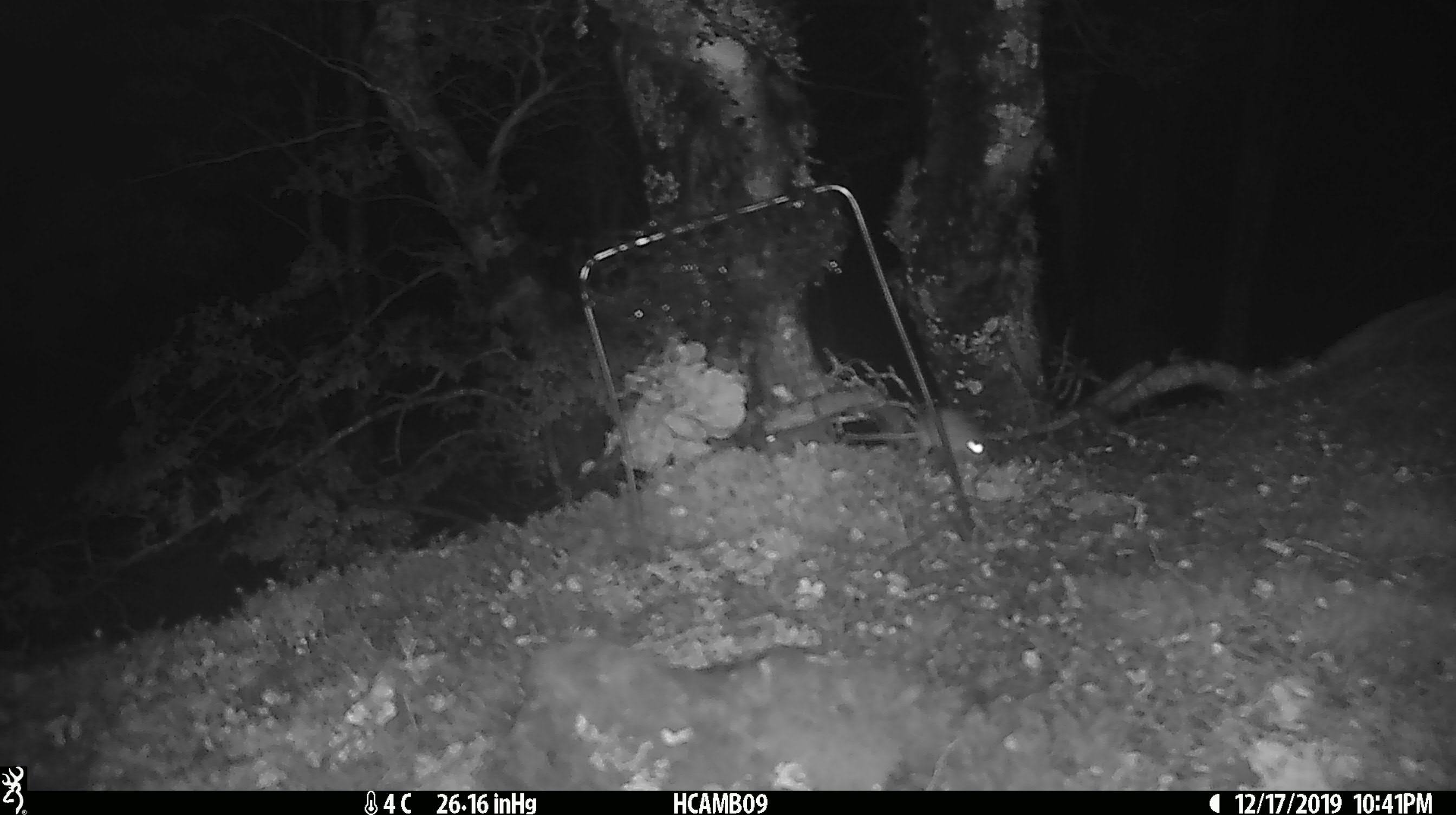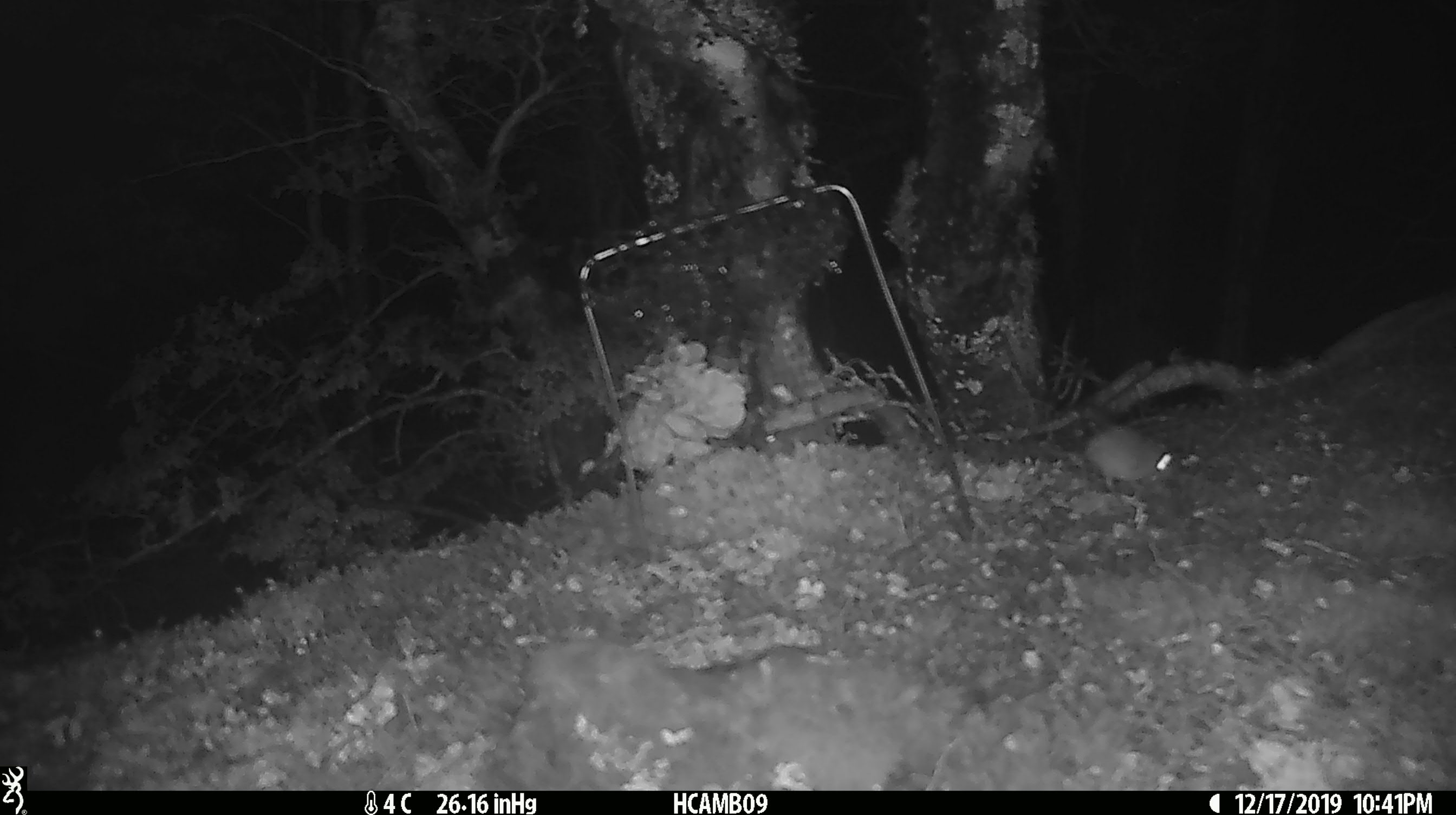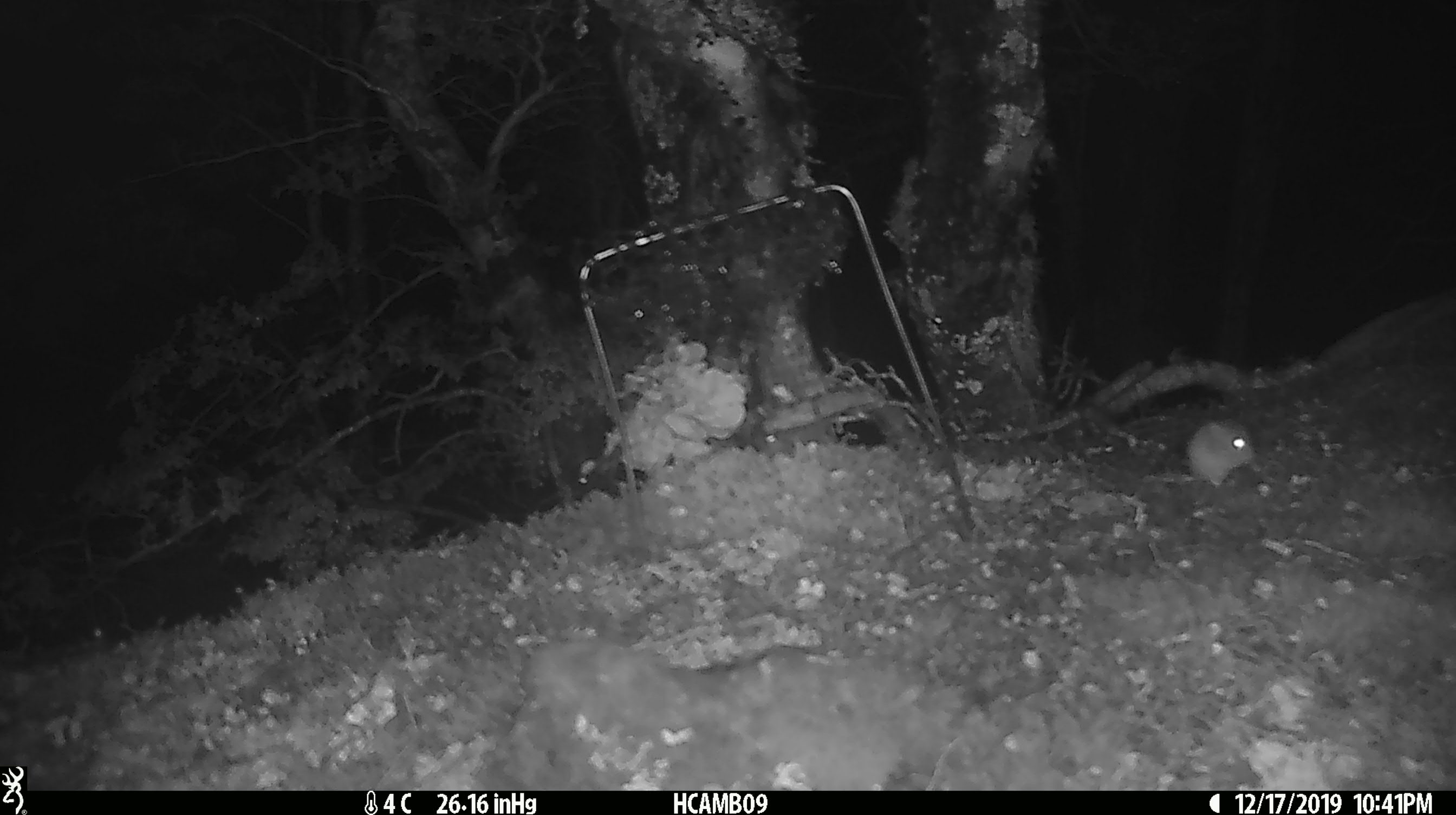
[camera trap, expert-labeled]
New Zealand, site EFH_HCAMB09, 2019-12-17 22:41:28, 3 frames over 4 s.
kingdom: Animalia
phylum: Chordata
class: Mammalia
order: Rodentia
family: Muridae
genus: Mus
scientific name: Mus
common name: mouse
Mouse (Mus).